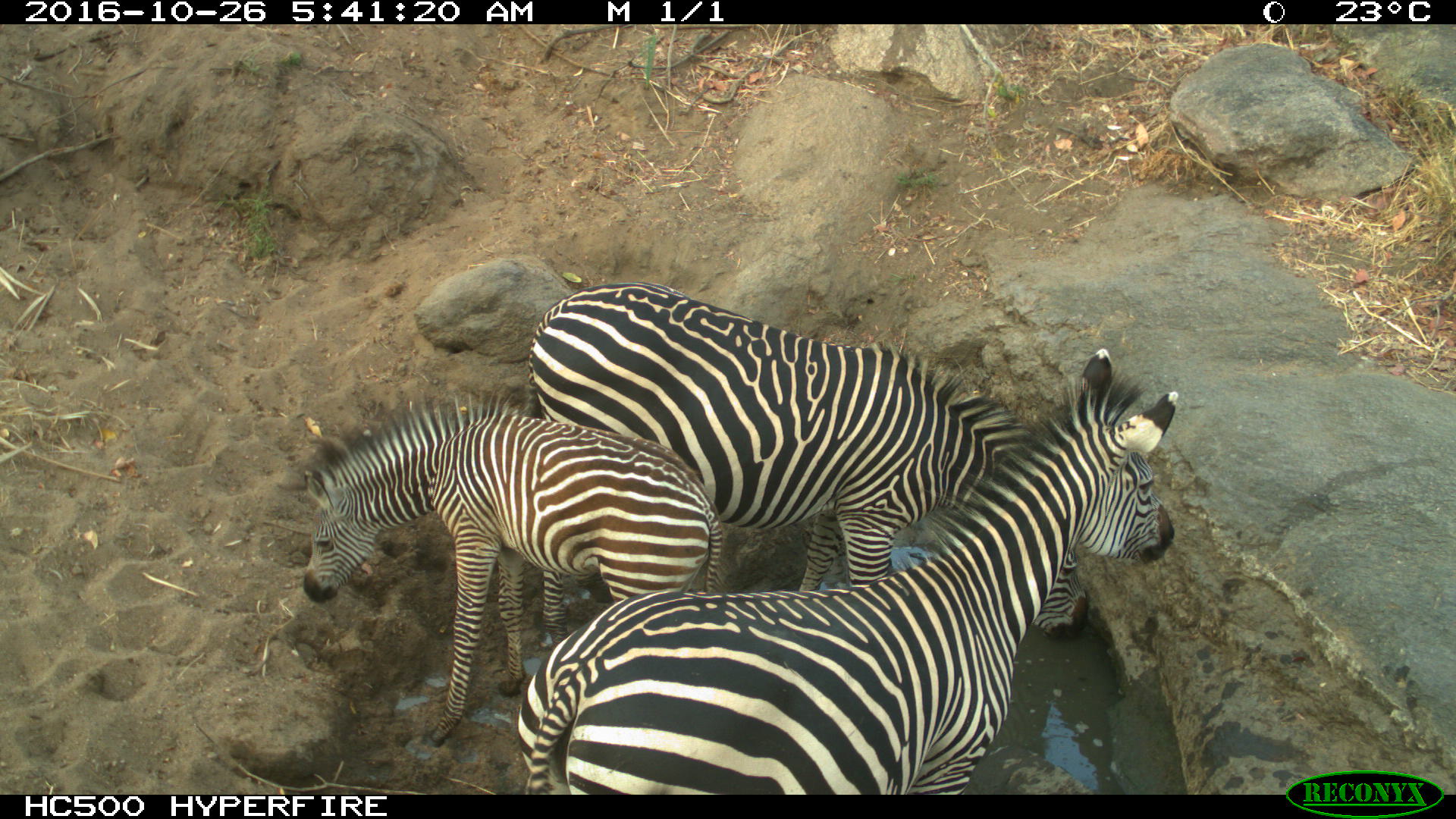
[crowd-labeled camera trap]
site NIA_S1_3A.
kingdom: Animalia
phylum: Chordata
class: Mammalia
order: Perissodactyla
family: Equidae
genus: Equus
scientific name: Equus quagga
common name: plains zebra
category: zebraplains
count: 3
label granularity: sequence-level